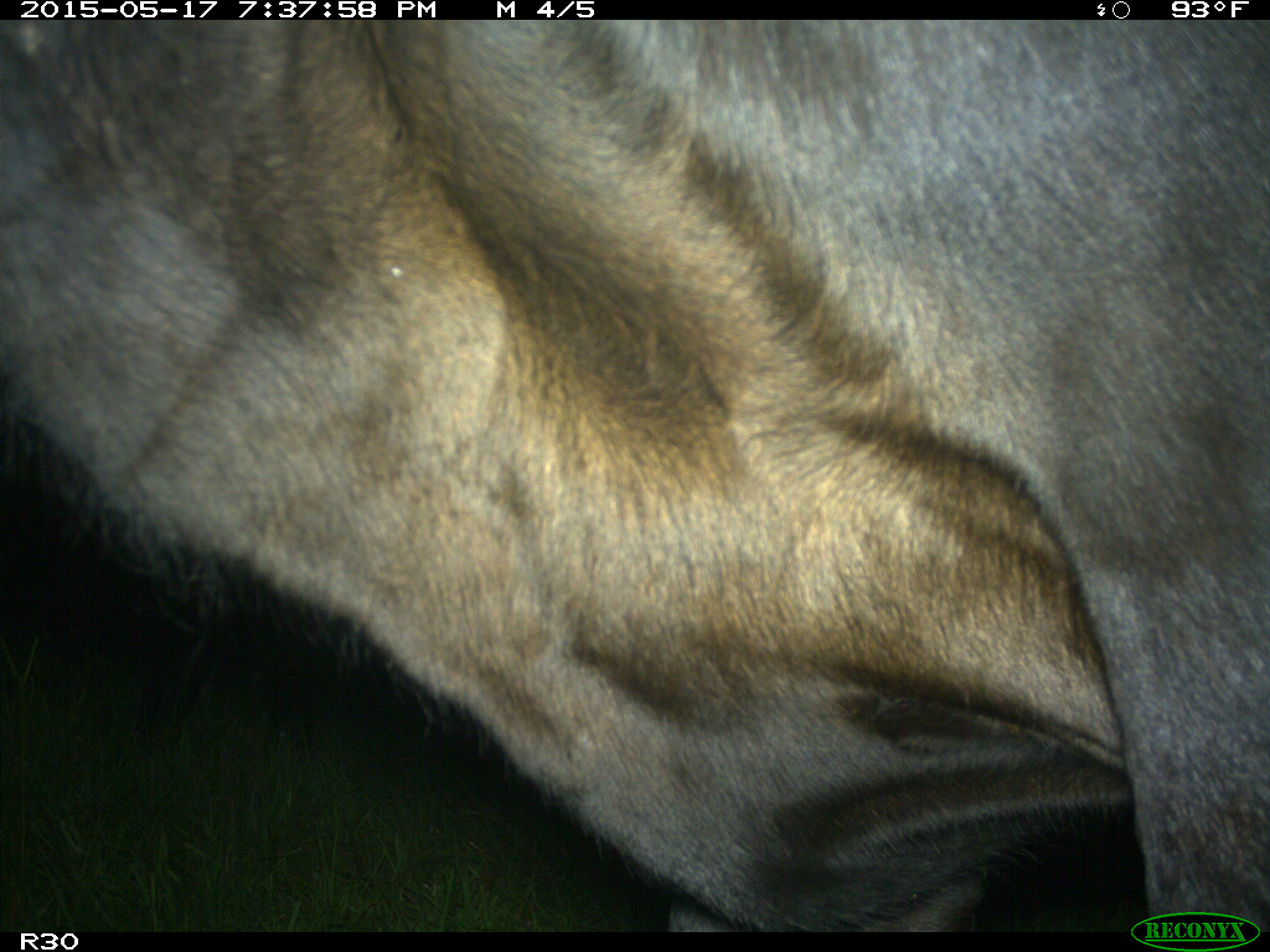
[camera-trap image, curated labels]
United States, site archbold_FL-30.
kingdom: Animalia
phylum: Chordata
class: Mammalia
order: Artiodactyla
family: Bovidae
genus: Bos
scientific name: Bos taurus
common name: domestic cow